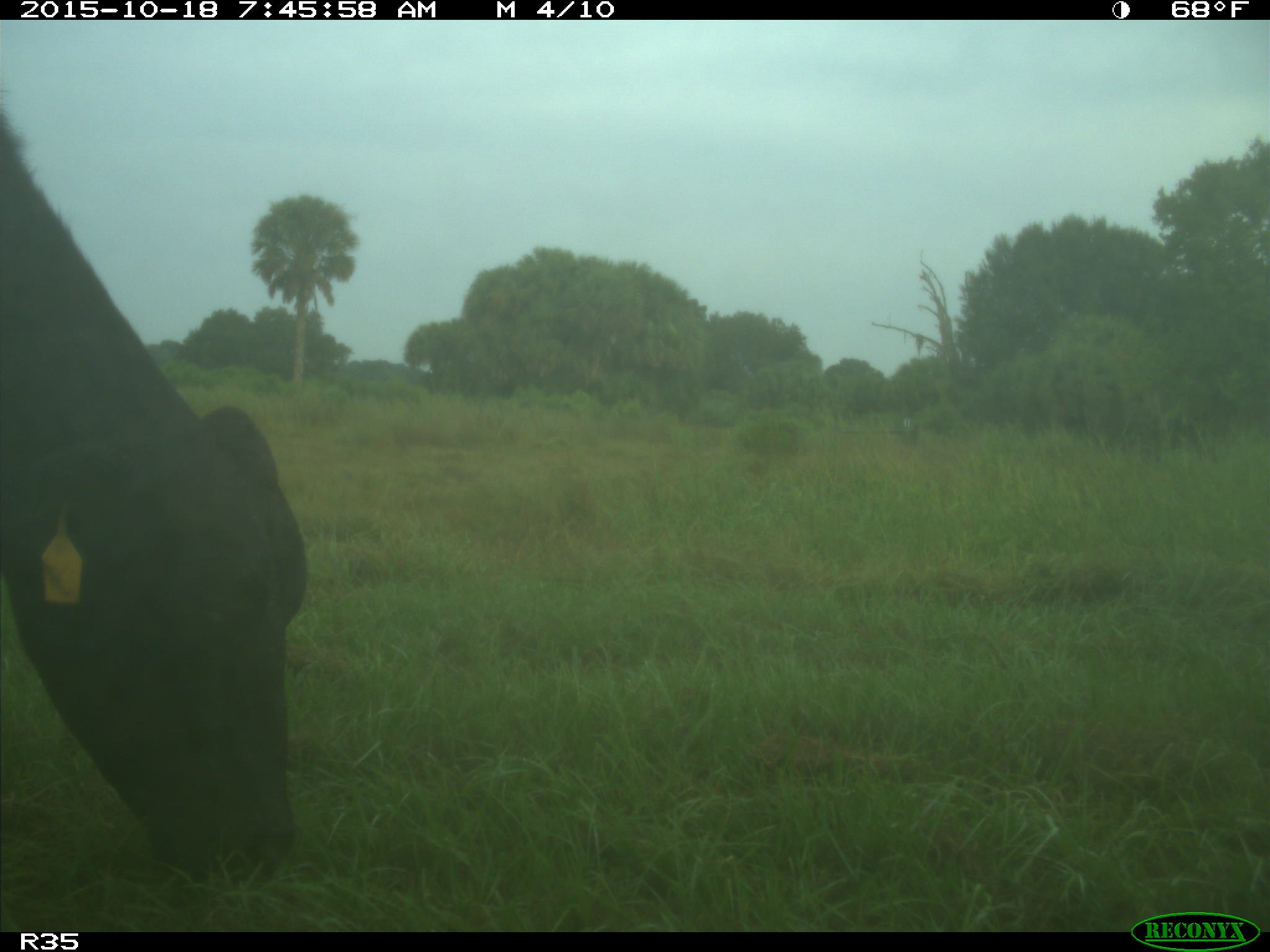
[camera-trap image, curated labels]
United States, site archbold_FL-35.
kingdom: Animalia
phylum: Chordata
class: Mammalia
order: Artiodactyla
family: Bovidae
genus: Bos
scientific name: Bos taurus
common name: domestic cow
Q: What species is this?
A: Bos taurus (domestic cow).